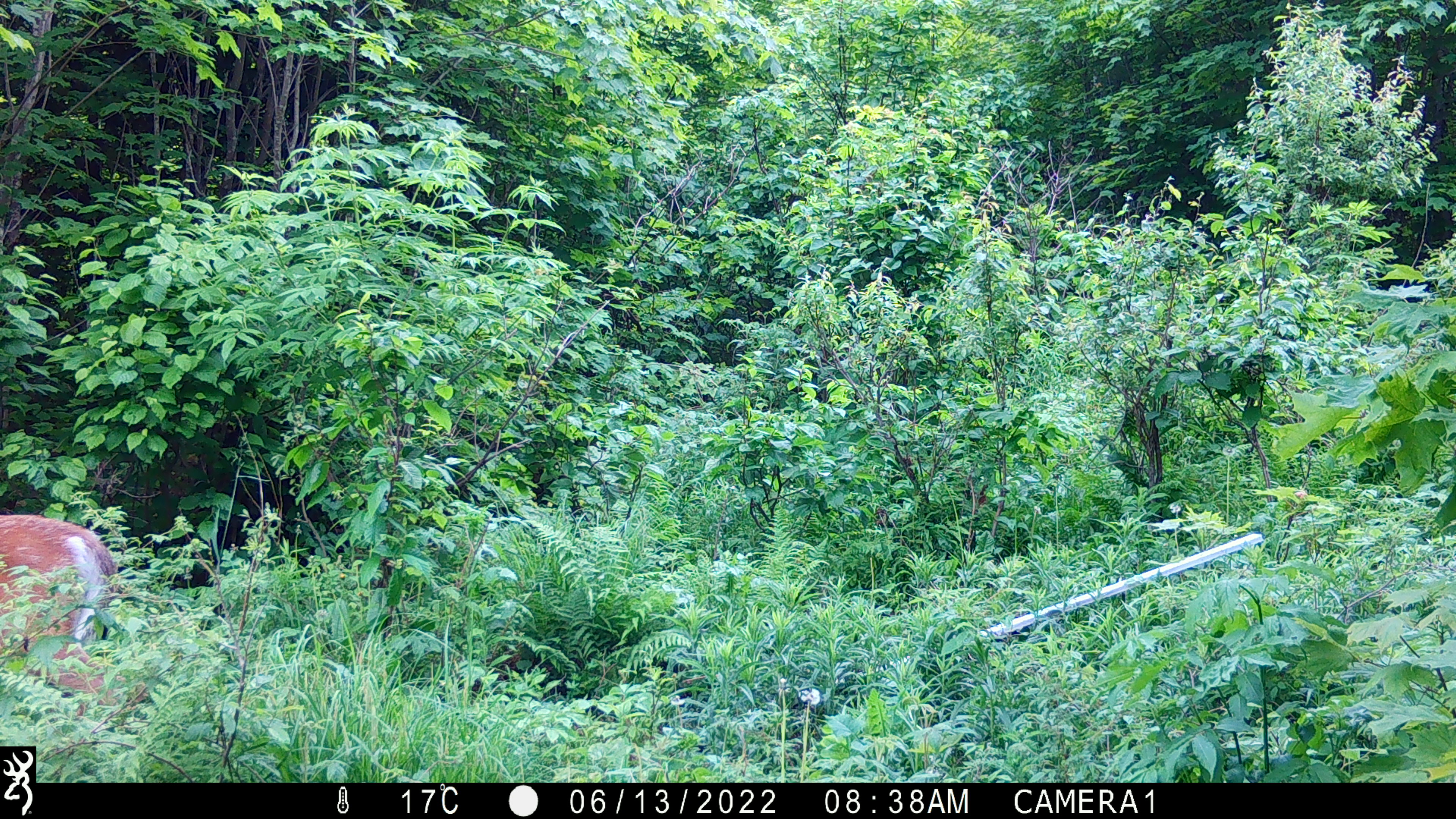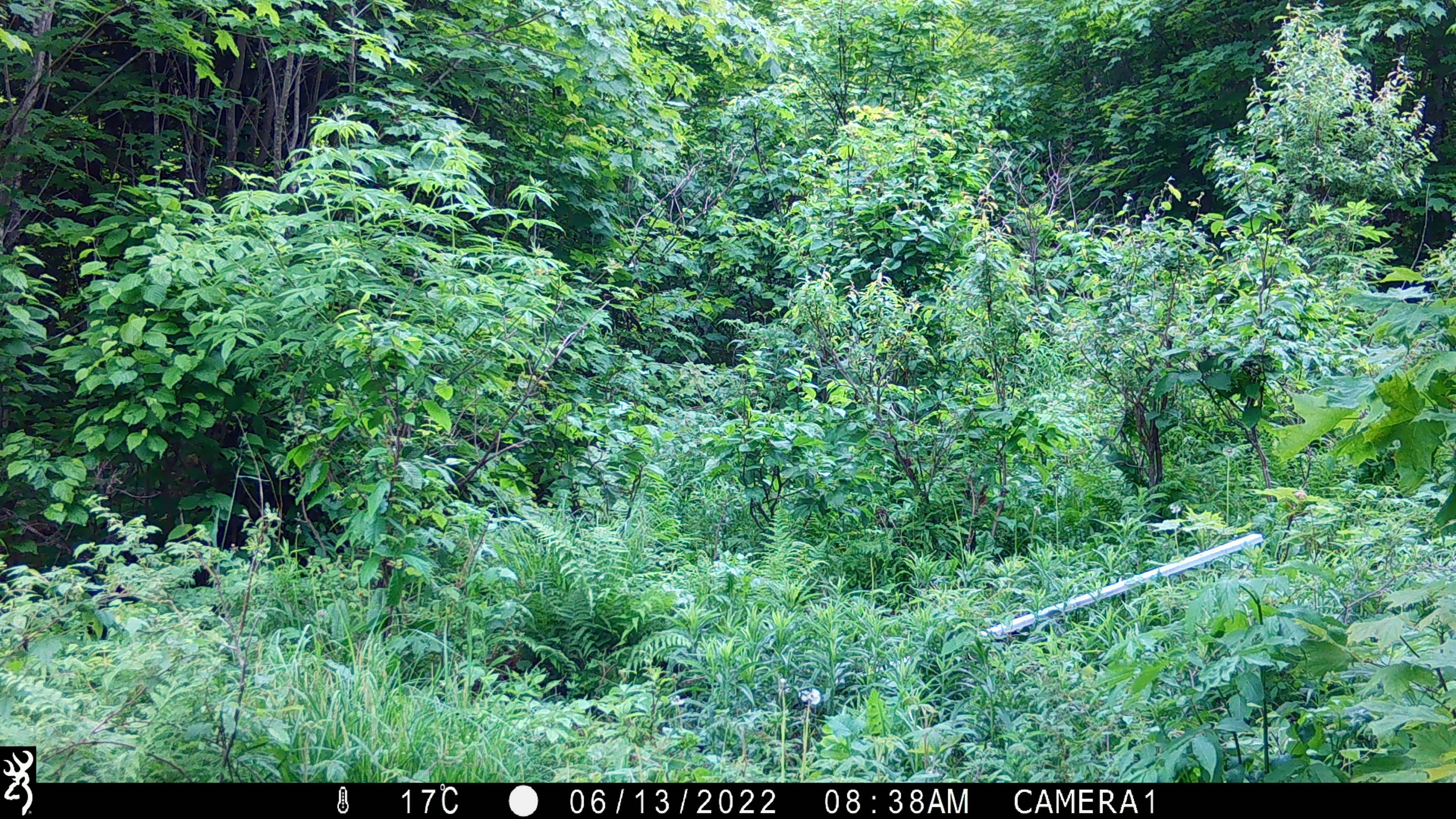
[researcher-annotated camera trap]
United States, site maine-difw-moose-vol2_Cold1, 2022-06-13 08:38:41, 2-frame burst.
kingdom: Animalia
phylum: Chordata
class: Mammalia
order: Artiodactyla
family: Cervidae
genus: Odocoileus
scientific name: Odocoileus virginianus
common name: white-tailed deer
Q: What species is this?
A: White-tailed deer (Odocoileus virginianus).